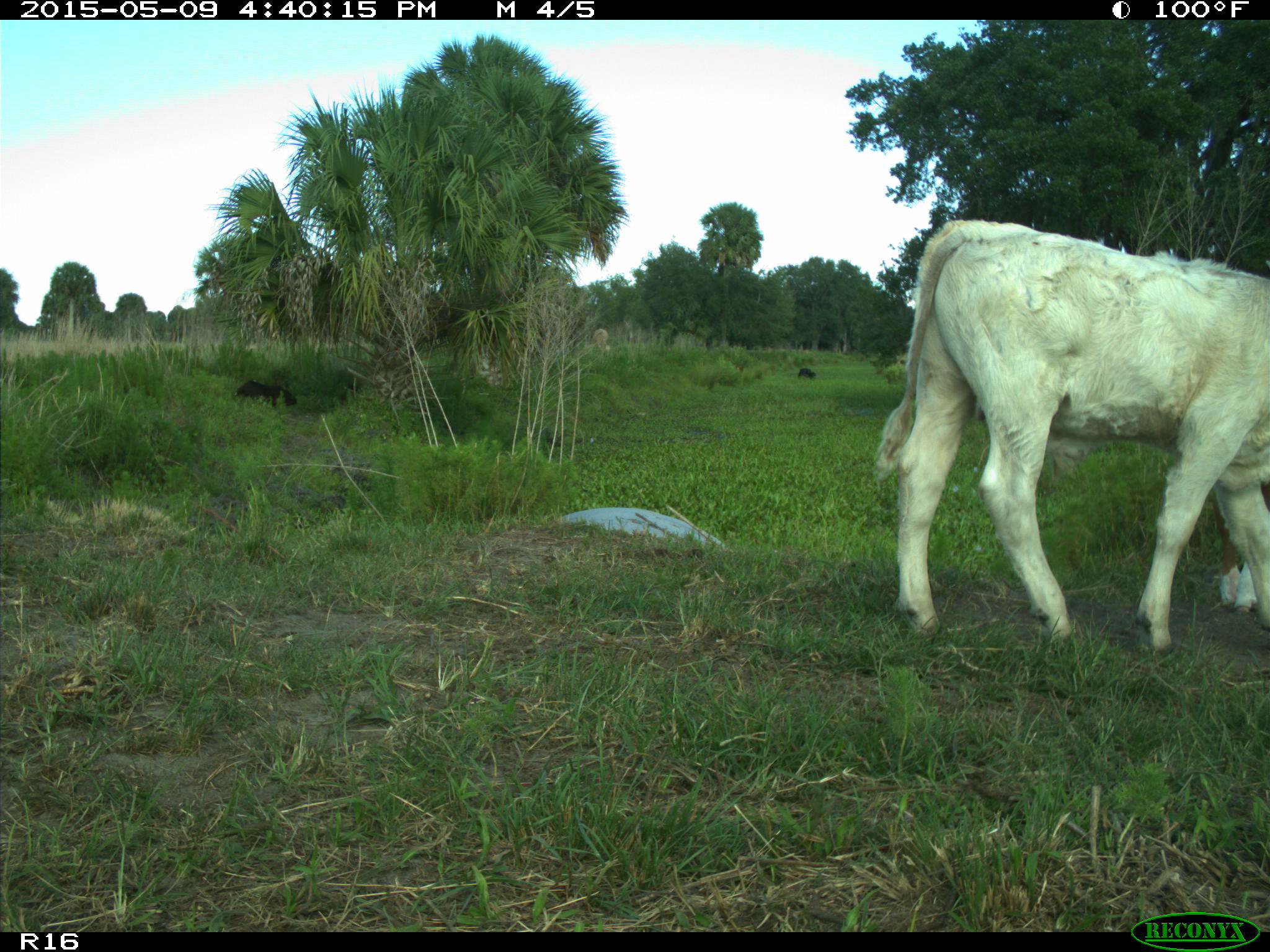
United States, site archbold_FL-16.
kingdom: Animalia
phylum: Chordata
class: Mammalia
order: Artiodactyla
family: Bovidae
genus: Bos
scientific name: Bos taurus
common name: domestic cow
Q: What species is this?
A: Bos taurus (domestic cow).